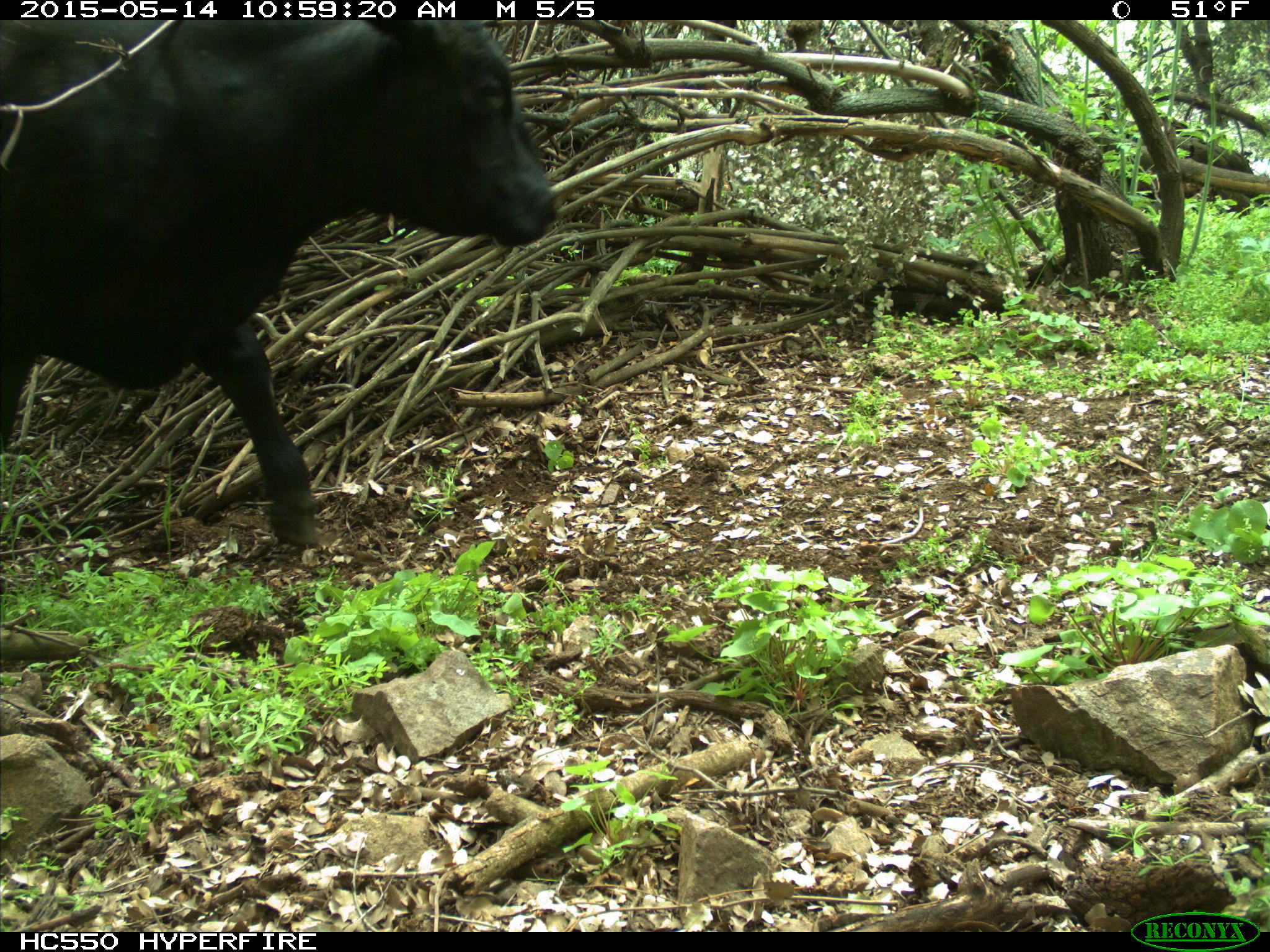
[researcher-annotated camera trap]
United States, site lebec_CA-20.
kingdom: Animalia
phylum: Chordata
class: Mammalia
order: Artiodactyla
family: Bovidae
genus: Bos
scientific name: Bos taurus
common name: domestic cow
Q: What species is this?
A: Bos taurus (domestic cow).